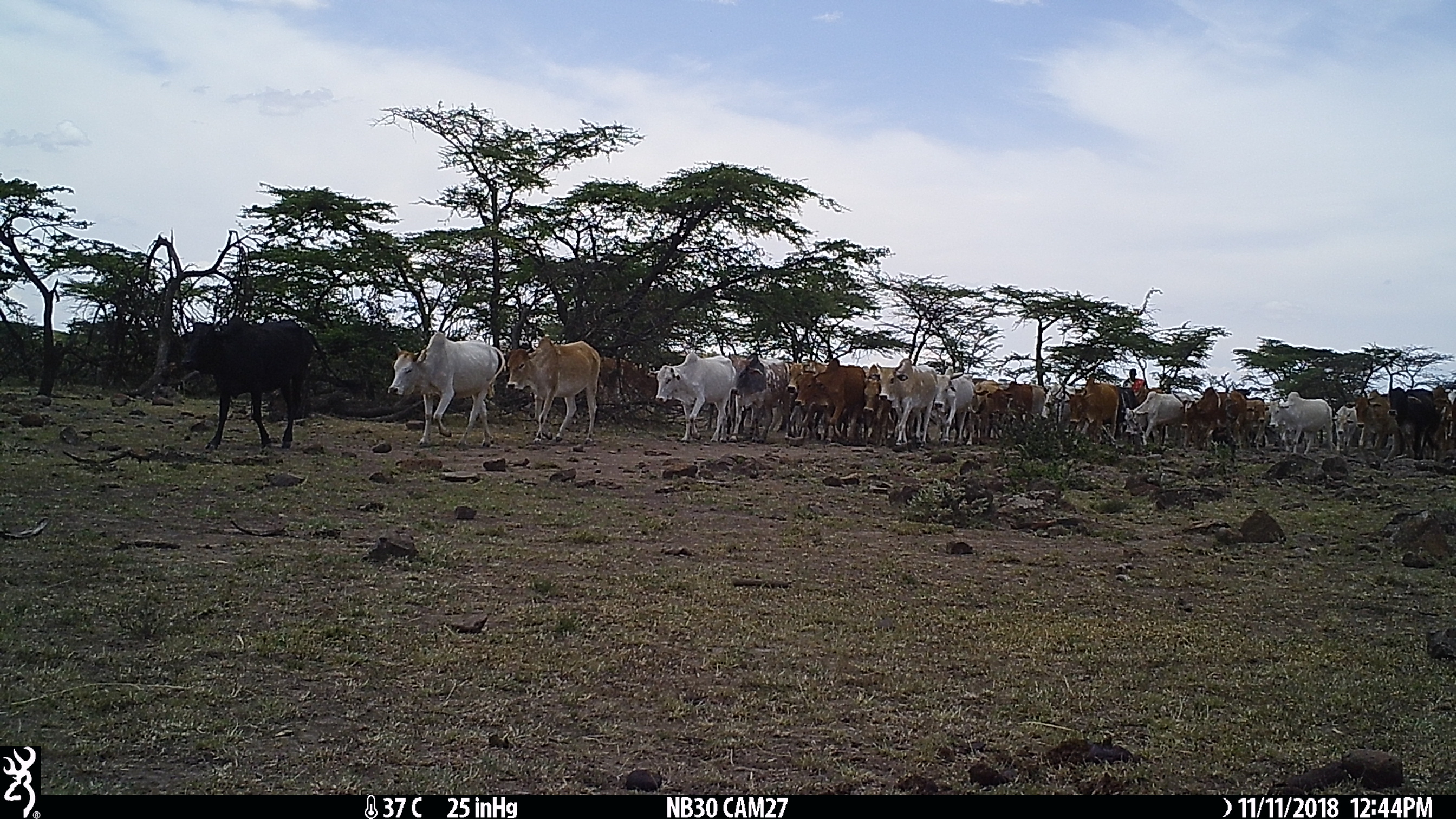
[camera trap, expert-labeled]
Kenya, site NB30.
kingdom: Animalia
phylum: Chordata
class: Mammalia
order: Artiodactyla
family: Bovidae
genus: Bos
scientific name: Bos taurus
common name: cattle